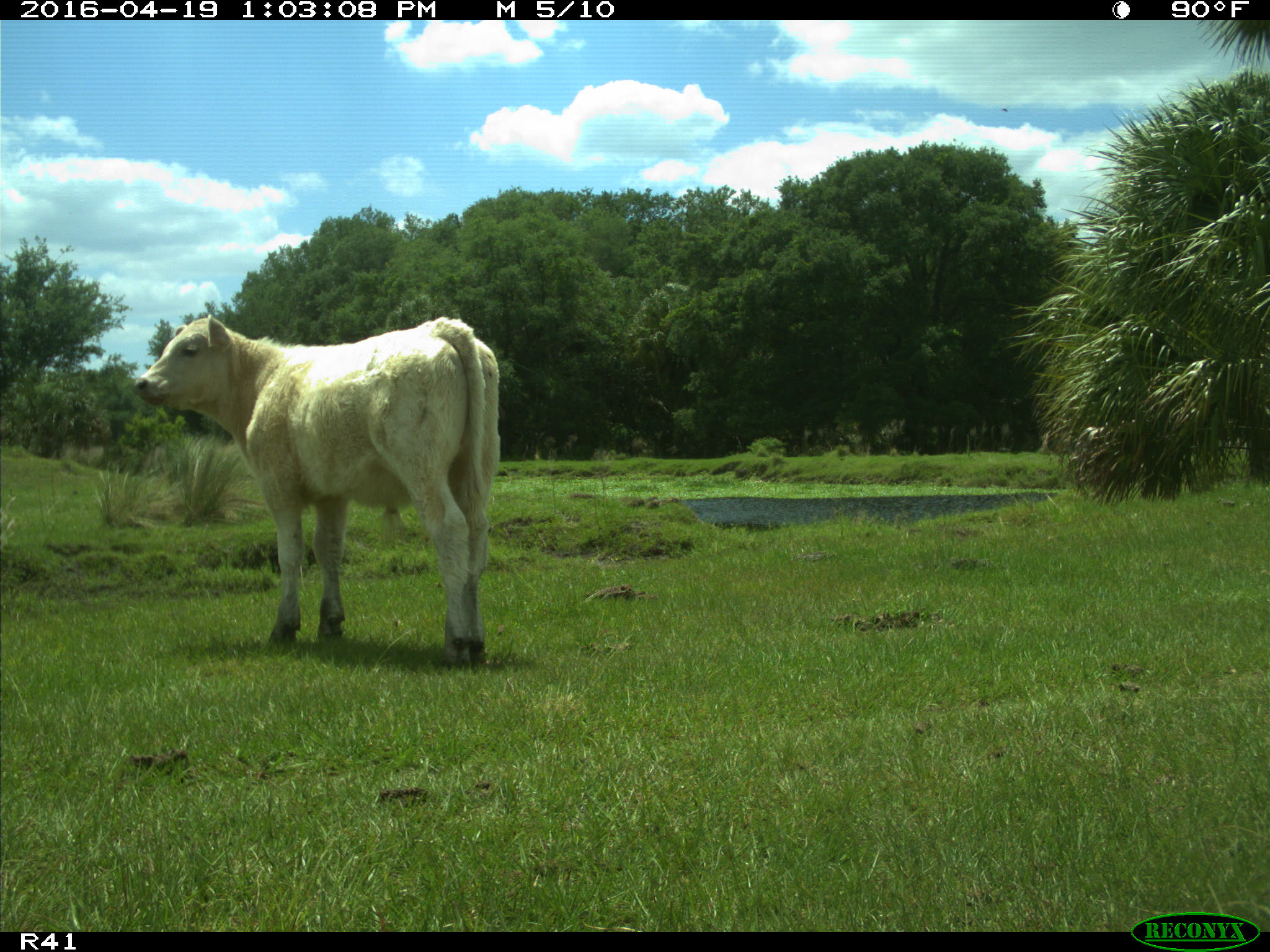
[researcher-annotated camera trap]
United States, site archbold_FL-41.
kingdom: Animalia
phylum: Chordata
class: Mammalia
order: Artiodactyla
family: Bovidae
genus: Bos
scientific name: Bos taurus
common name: domestic cow